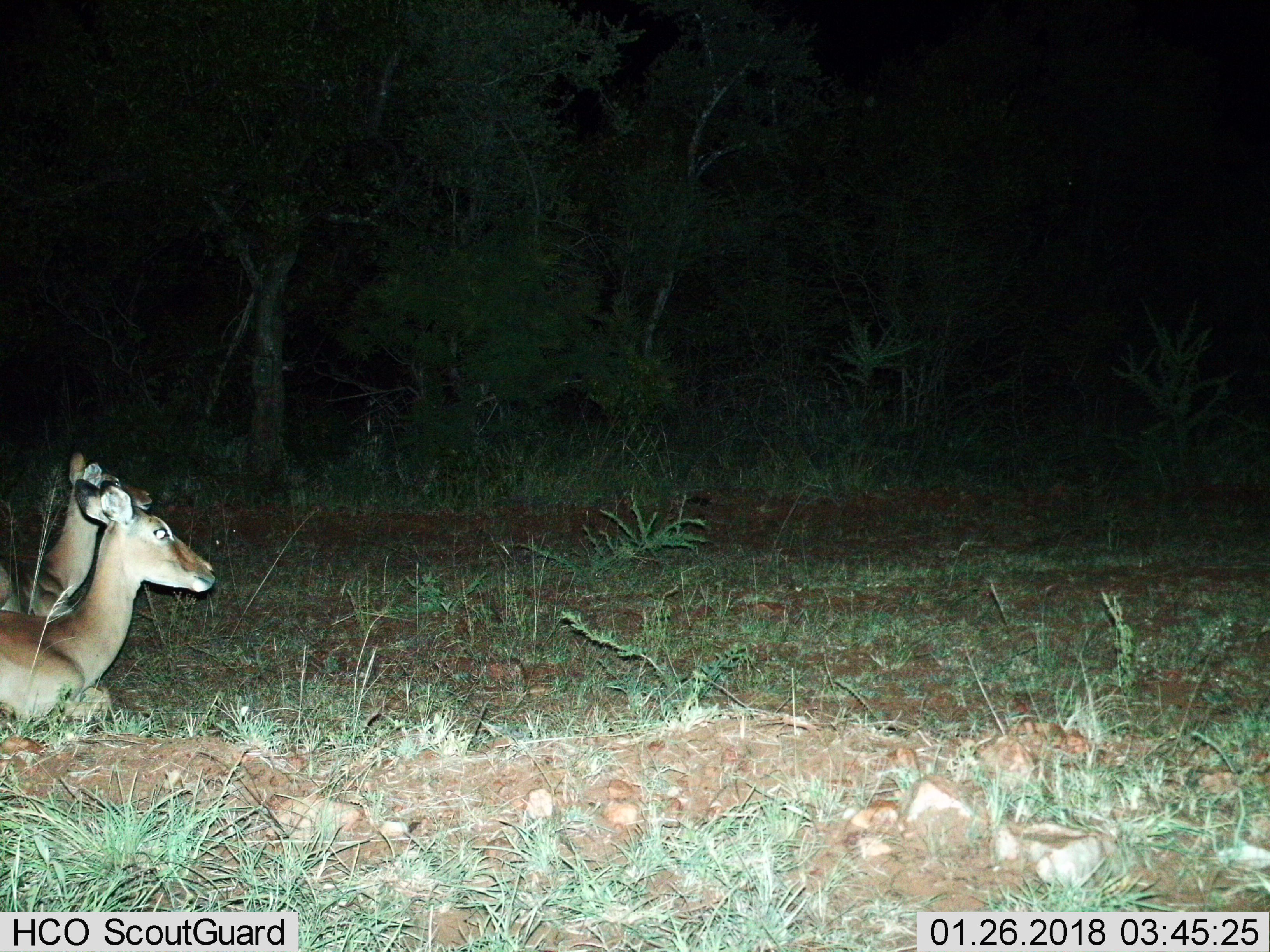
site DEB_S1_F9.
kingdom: Animalia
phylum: Chordata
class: Mammalia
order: Artiodactyla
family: Bovidae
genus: Aepyceros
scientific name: Aepyceros melampus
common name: impala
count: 2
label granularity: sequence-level